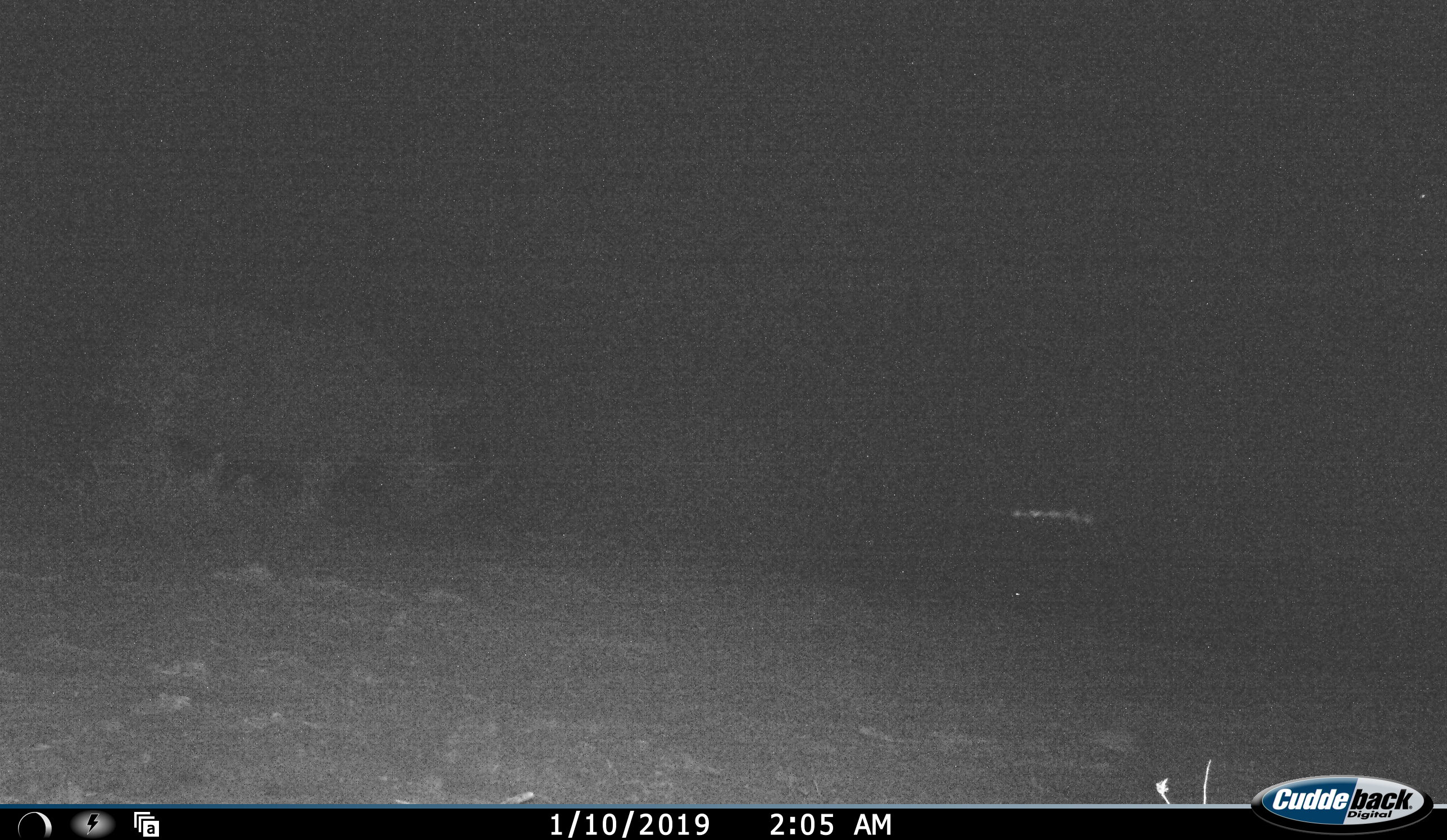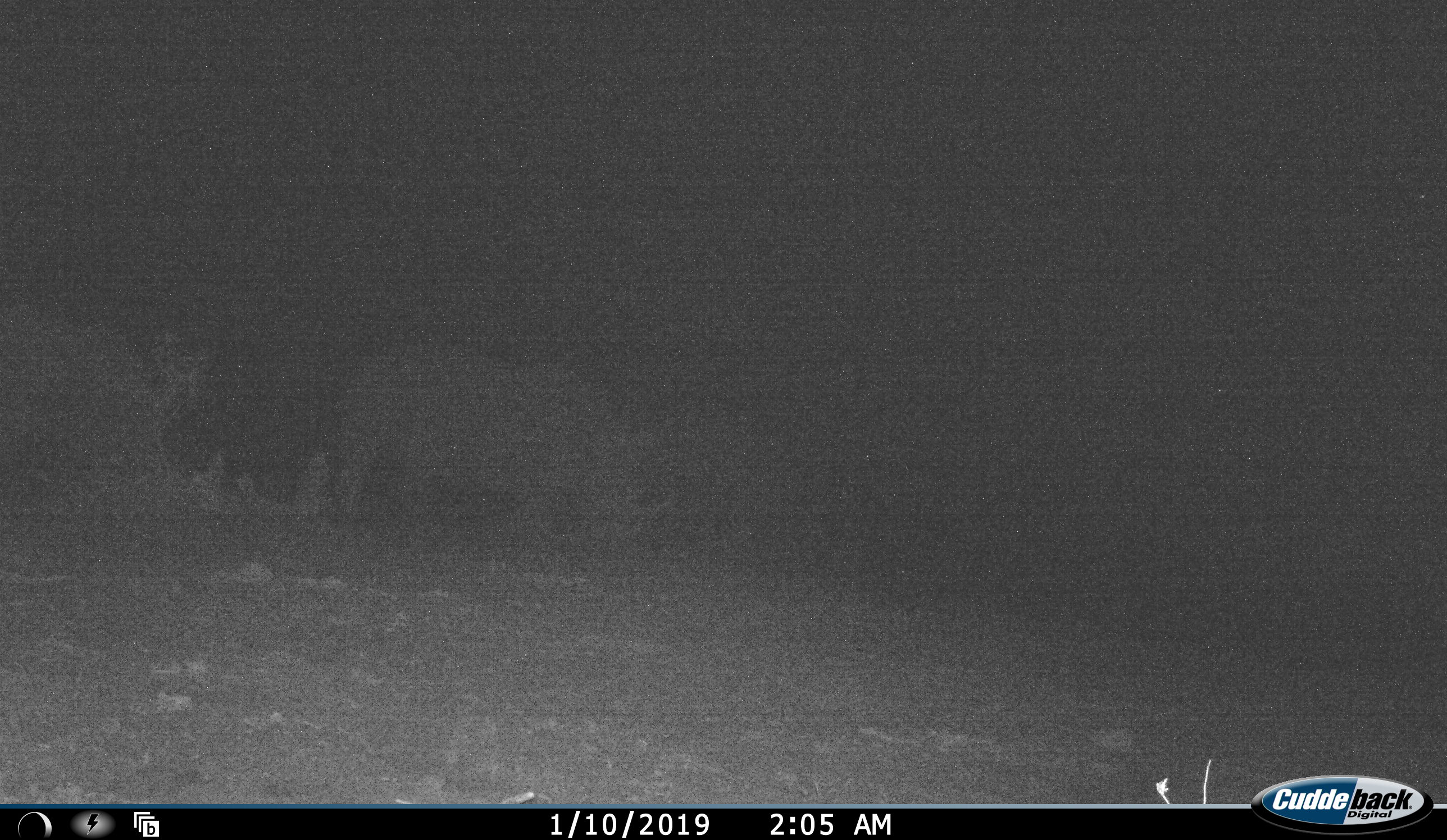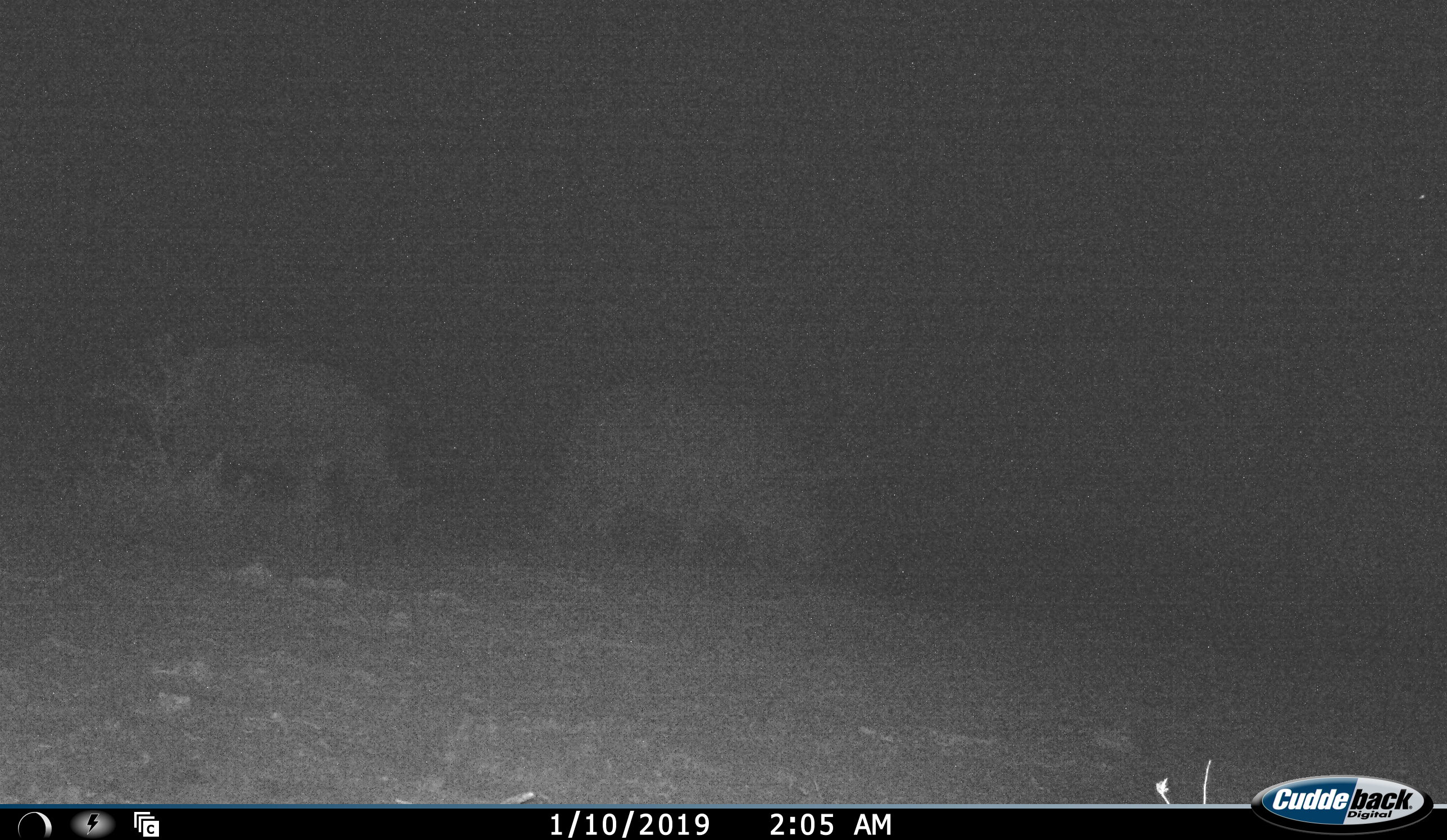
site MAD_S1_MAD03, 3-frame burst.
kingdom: Animalia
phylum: Chordata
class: Mammalia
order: Perissodactyla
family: Rhinocerotidae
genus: Ceratotherium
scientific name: Ceratotherium simum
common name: white rhinoceros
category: rhinoceroswhite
Rhinoceroswhite (white rhinoceros) (Ceratotherium simum), count 2. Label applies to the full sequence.